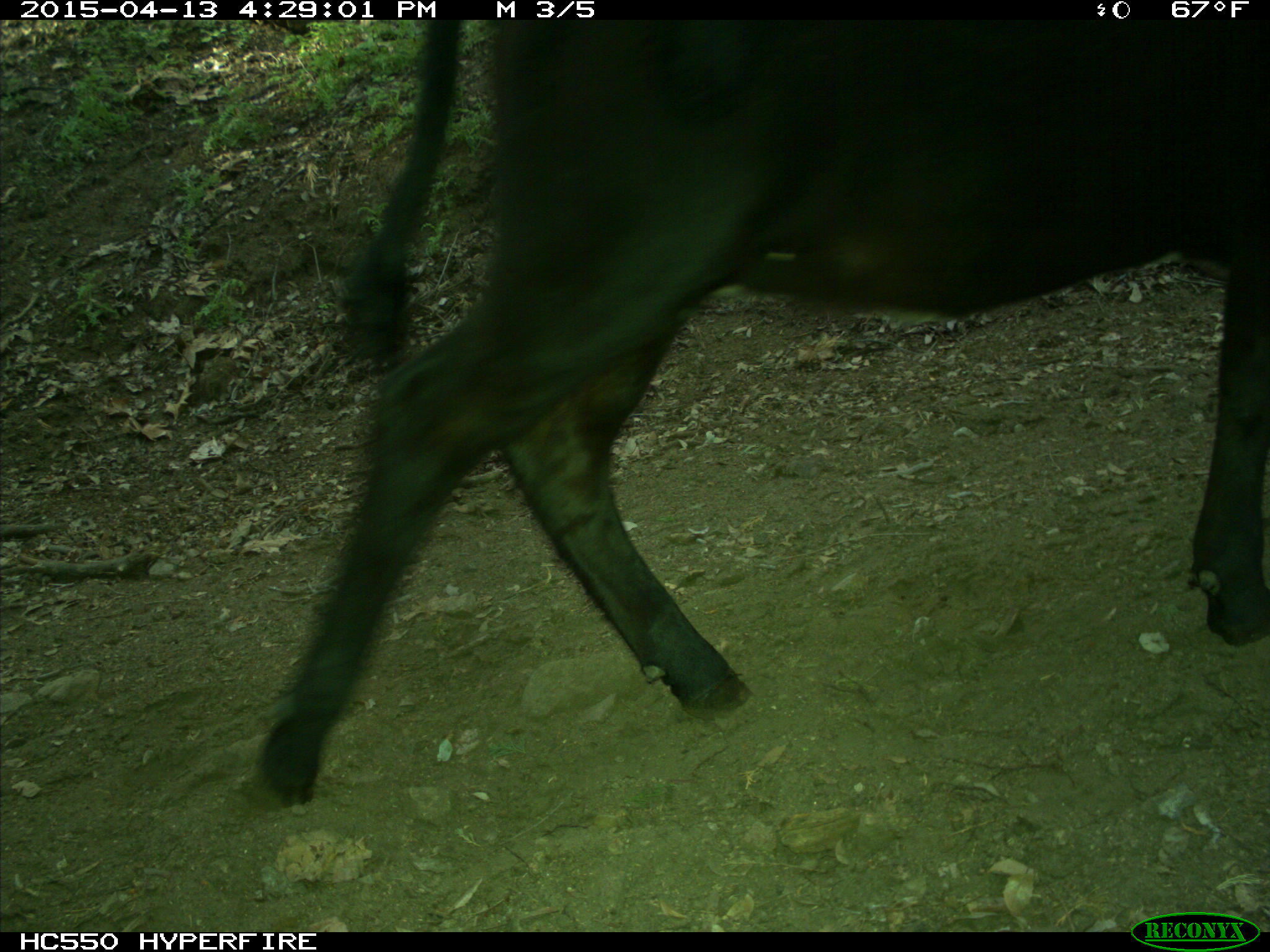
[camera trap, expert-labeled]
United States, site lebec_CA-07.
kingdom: Animalia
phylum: Chordata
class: Mammalia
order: Artiodactyla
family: Bovidae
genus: Bos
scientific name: Bos taurus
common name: domestic cow